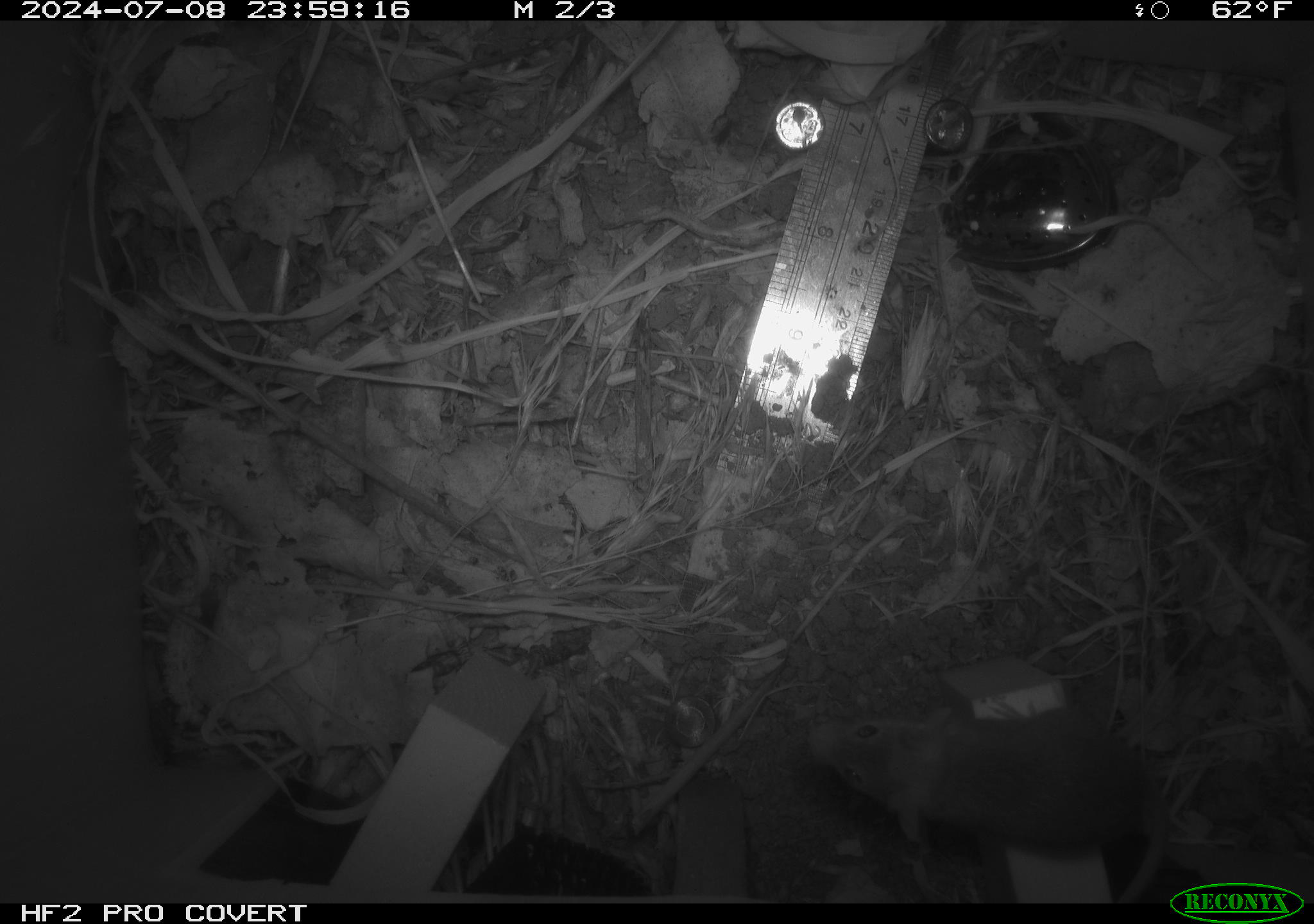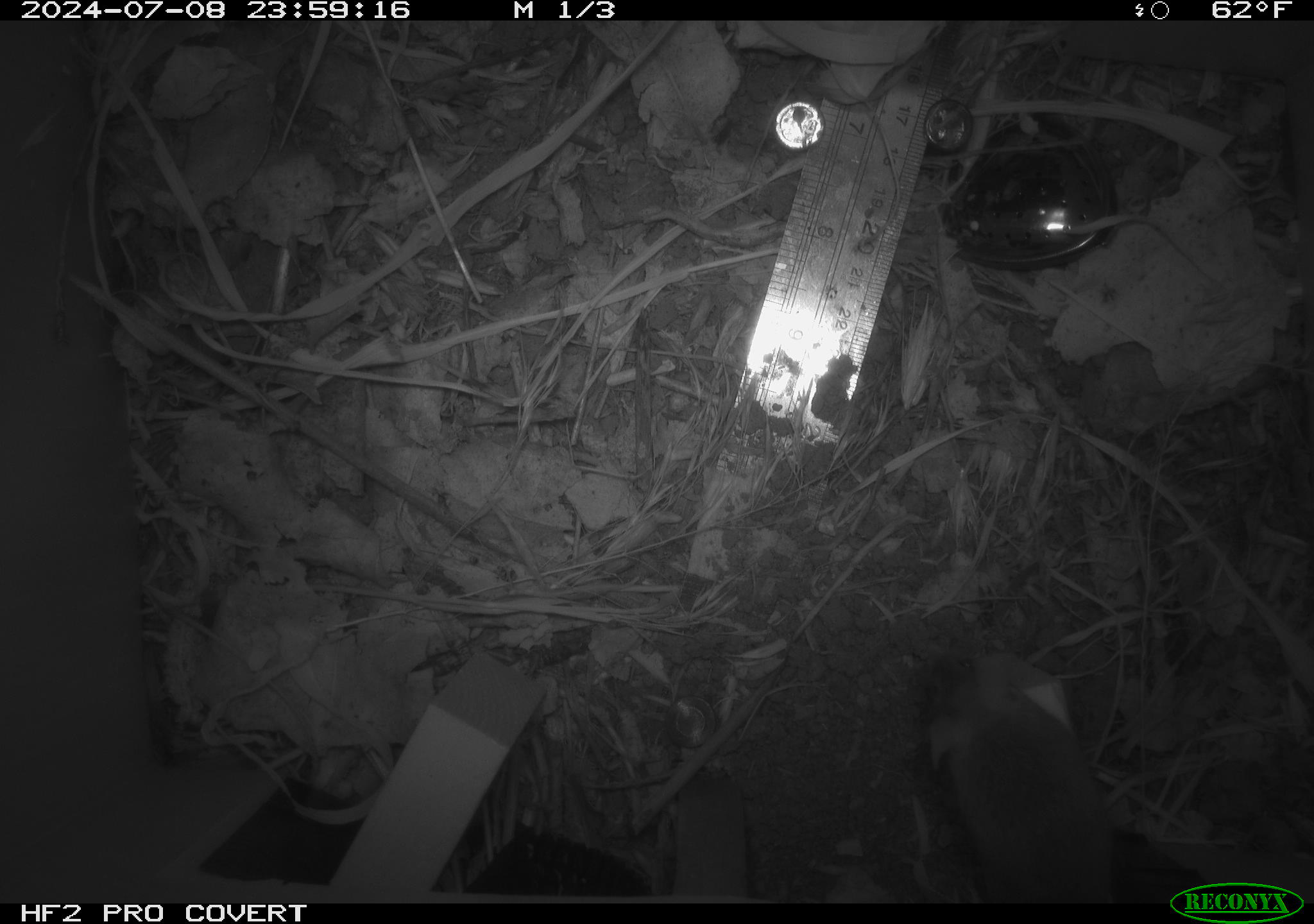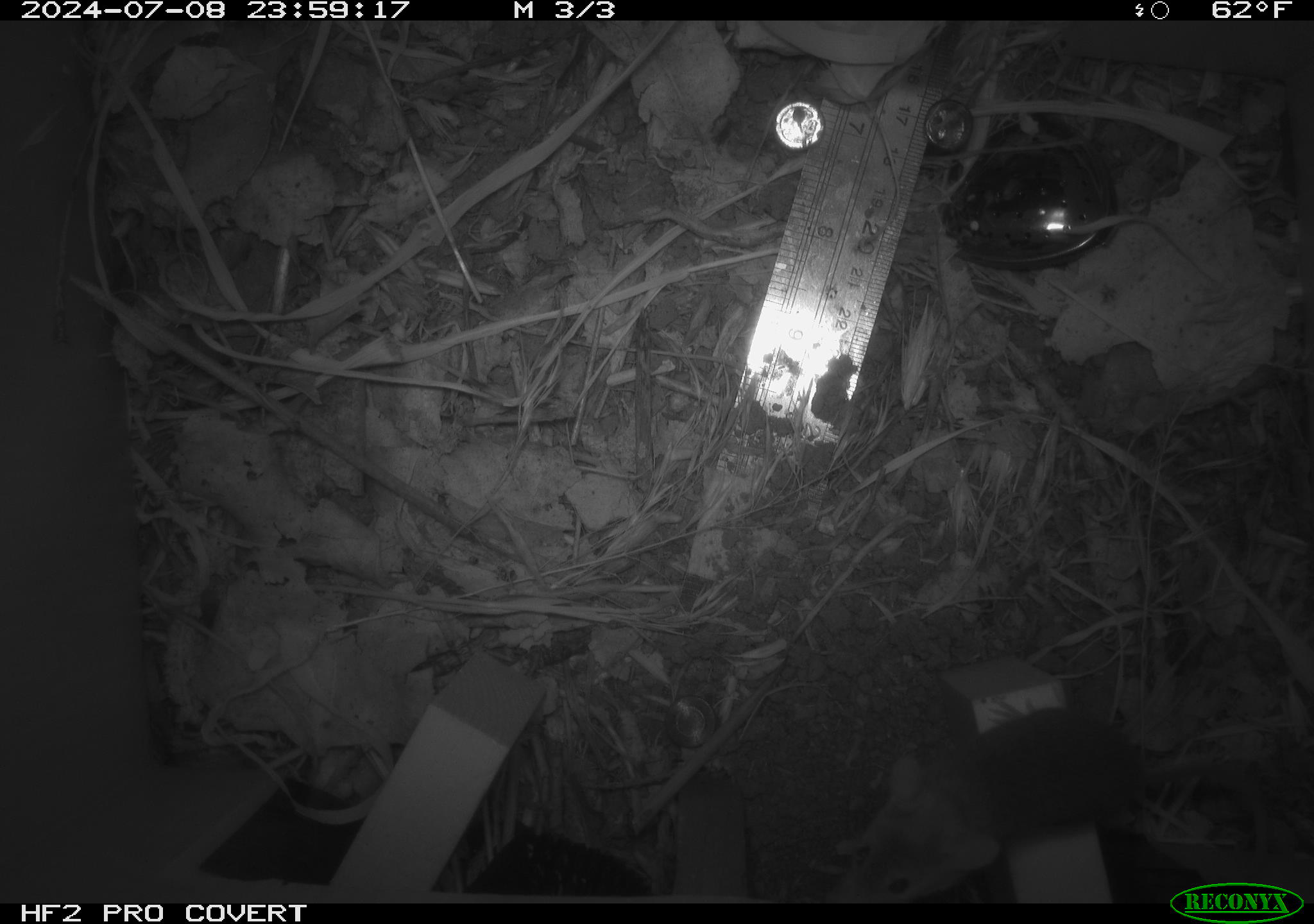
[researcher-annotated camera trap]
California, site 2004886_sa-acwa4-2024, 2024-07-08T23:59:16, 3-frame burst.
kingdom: Animalia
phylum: Chordata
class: Mammalia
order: Rodentia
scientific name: Rodentia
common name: mouse species